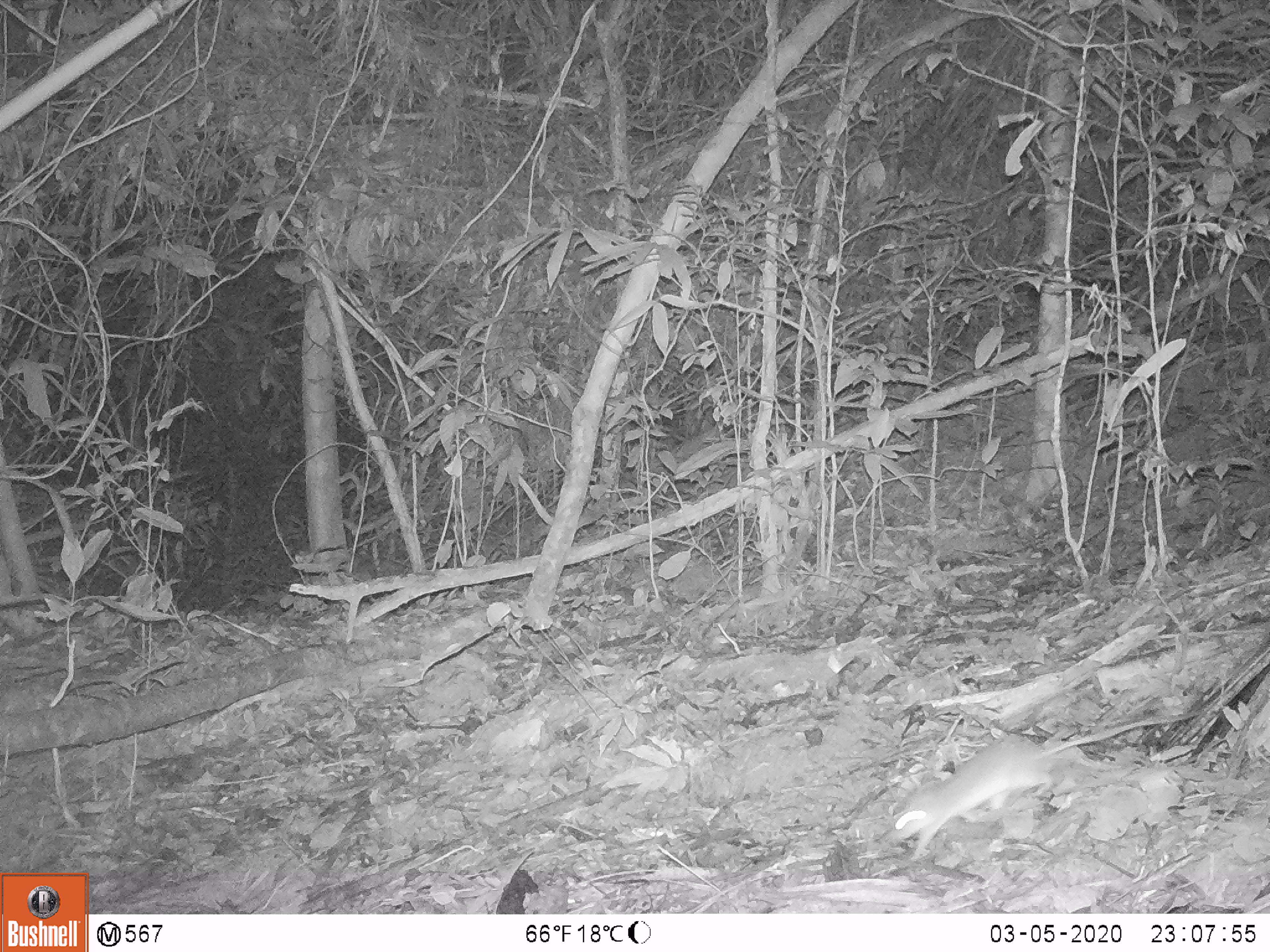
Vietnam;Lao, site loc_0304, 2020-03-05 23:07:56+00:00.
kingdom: Animalia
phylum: Chordata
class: Mammalia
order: Rodentia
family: Muridae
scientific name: Muridae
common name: old-world mice and rats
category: unidentified murid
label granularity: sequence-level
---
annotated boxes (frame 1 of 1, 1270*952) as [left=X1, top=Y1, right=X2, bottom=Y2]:
unidentified murid: [left=890, top=710, right=1198, bottom=860]